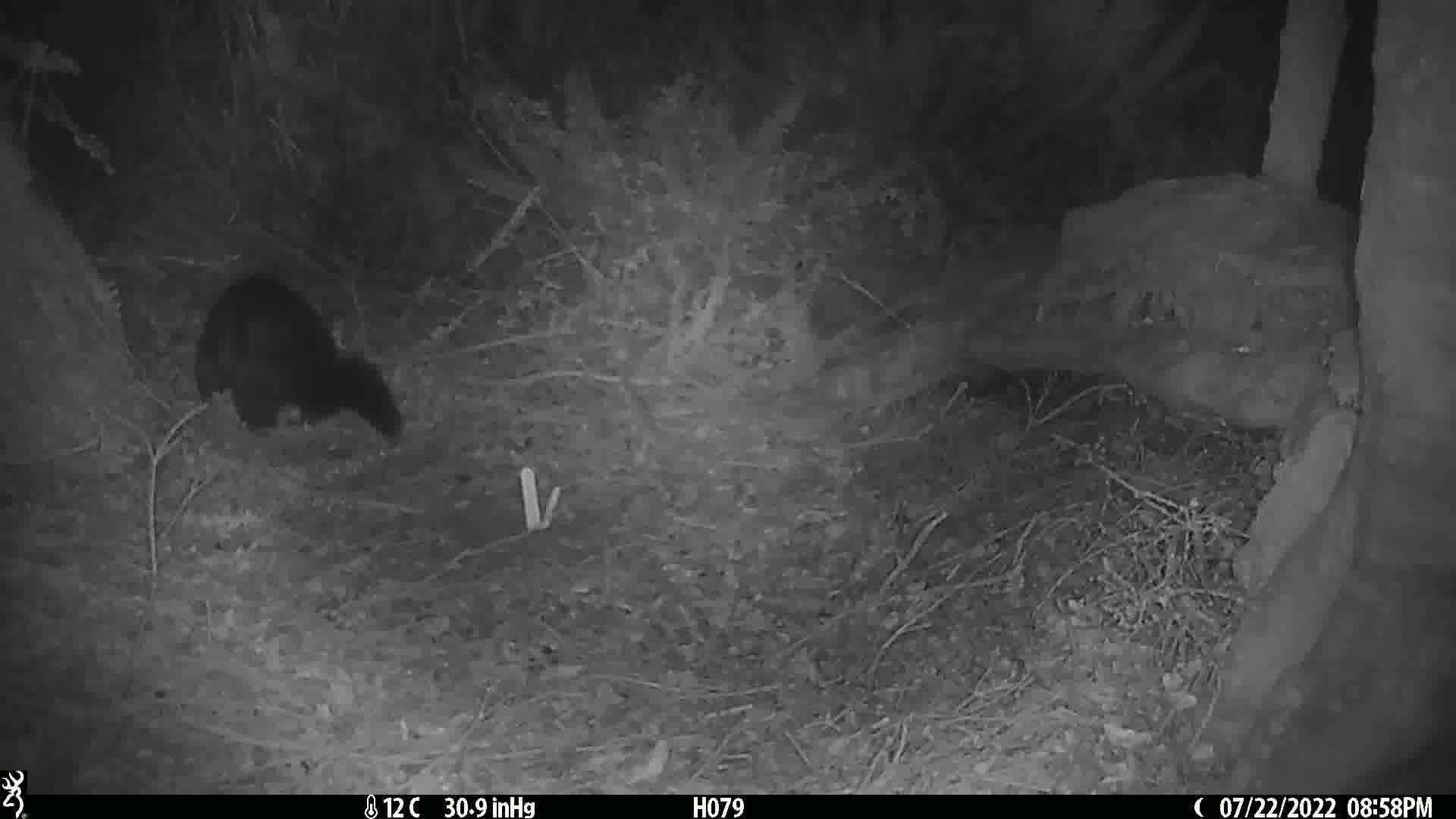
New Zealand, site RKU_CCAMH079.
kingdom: Animalia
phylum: Chordata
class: Mammalia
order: Diprotodontia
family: Phalangeridae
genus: Trichosurus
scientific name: Trichosurus vulpecula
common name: common brushtail possum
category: possum